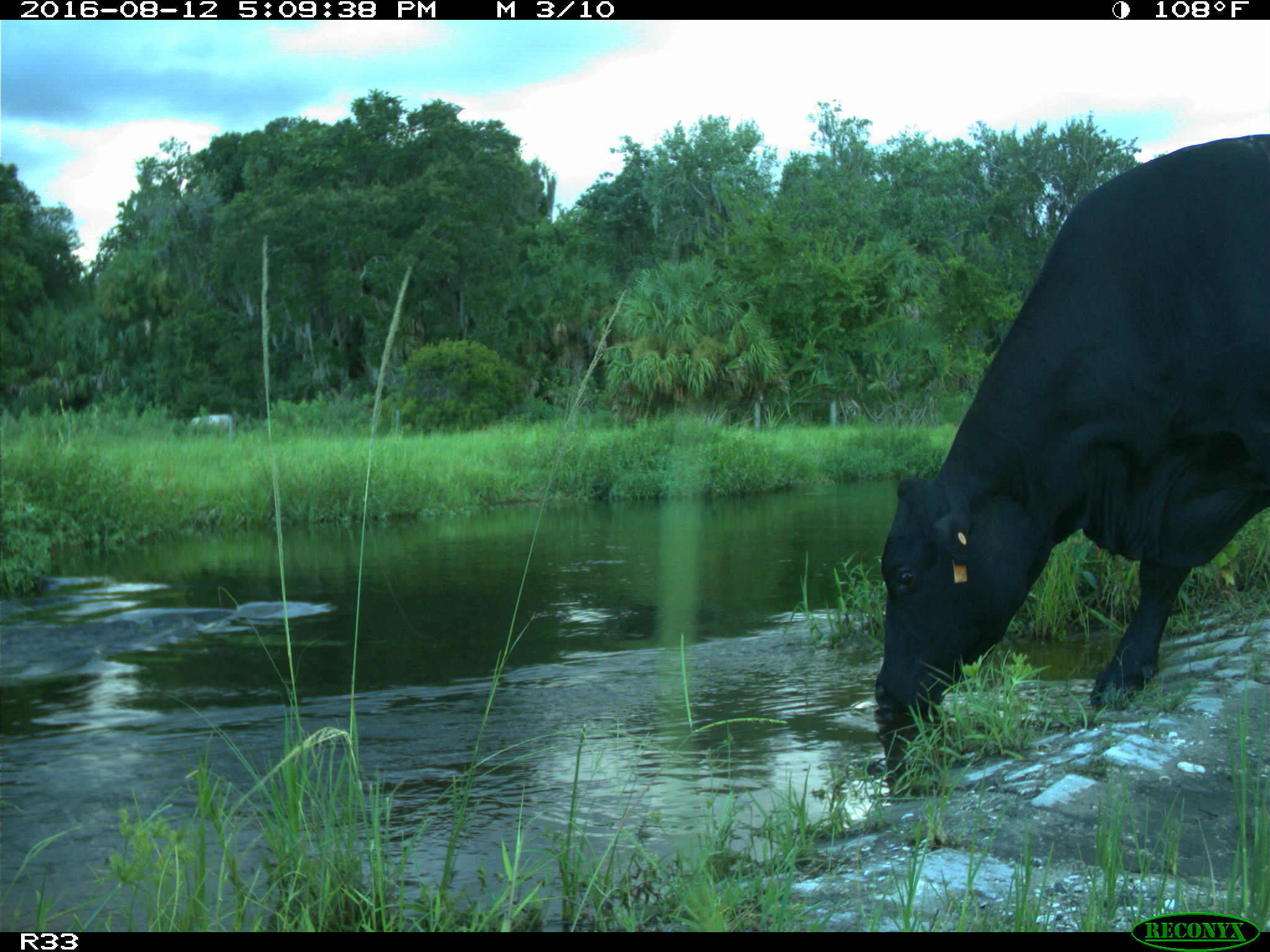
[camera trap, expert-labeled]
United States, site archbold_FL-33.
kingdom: Animalia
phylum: Chordata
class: Mammalia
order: Artiodactyla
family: Bovidae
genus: Bos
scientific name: Bos taurus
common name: domestic cow